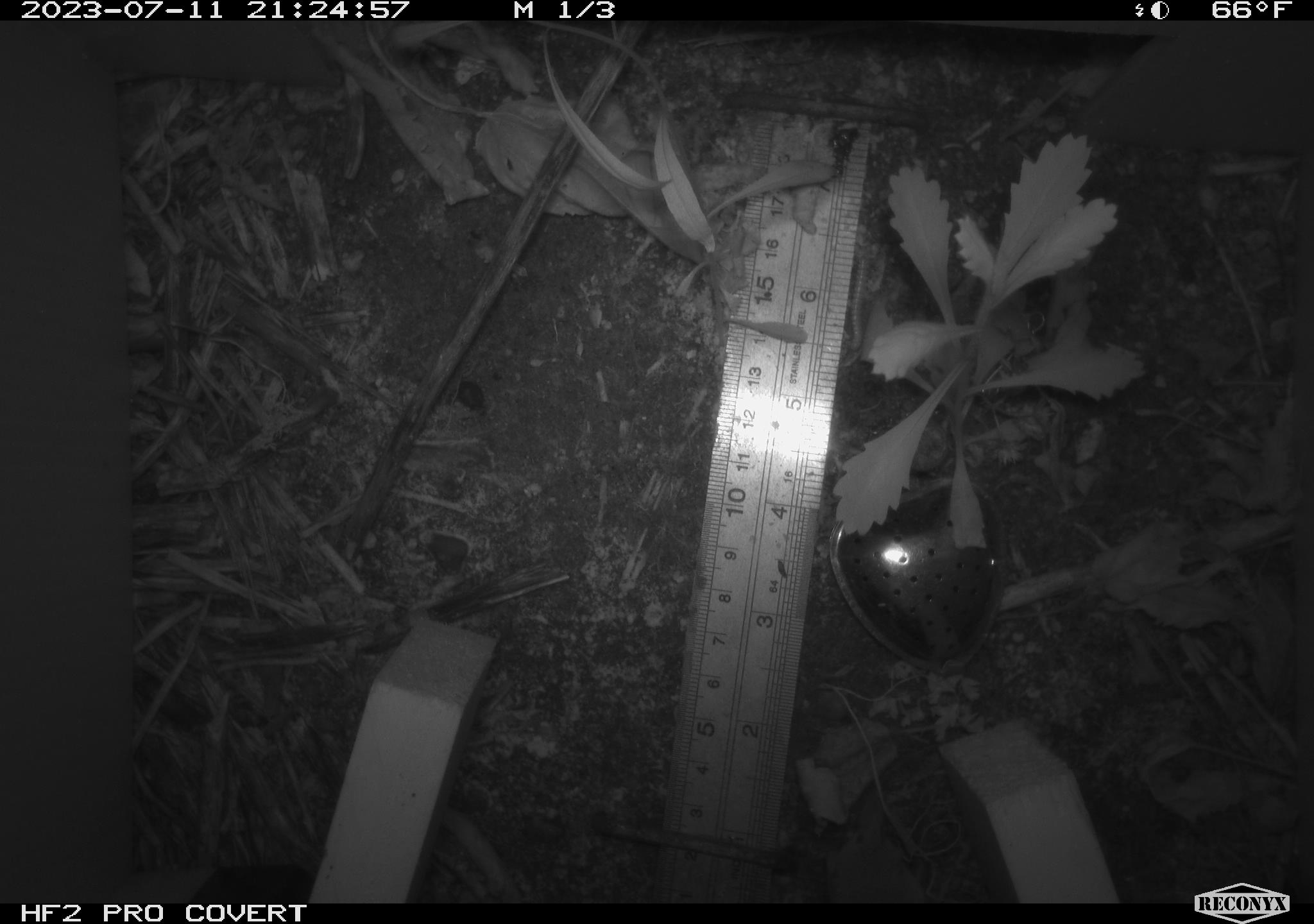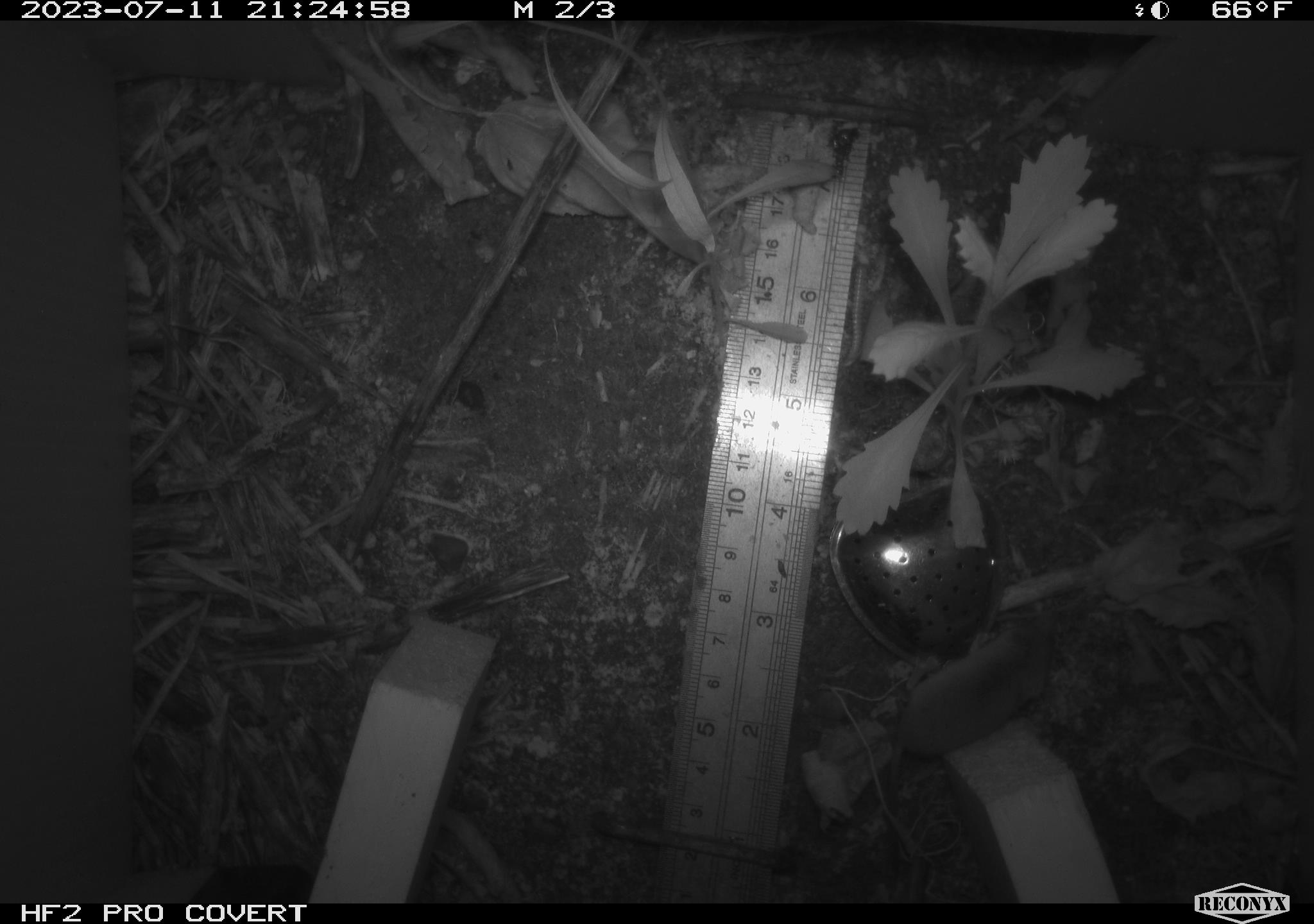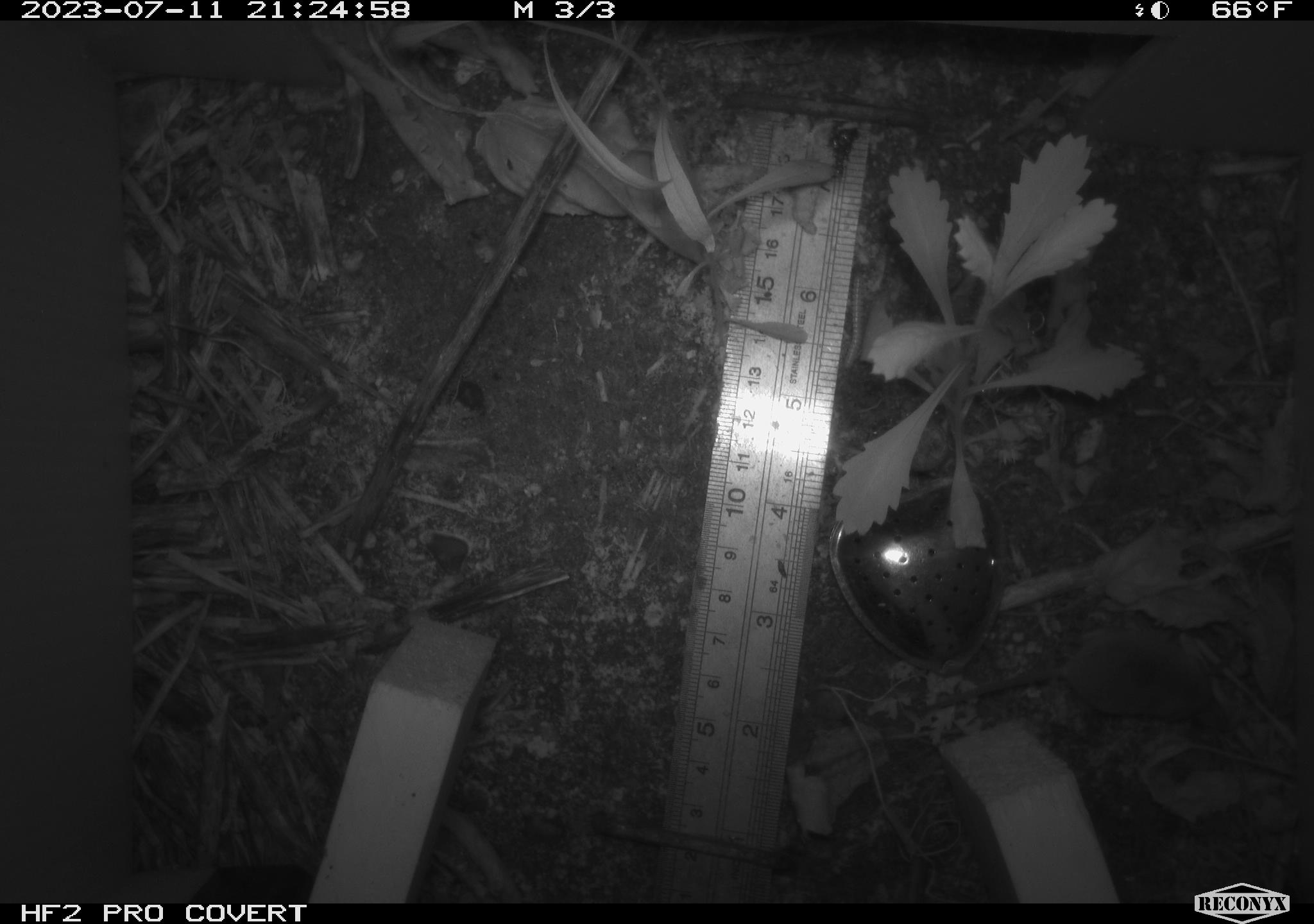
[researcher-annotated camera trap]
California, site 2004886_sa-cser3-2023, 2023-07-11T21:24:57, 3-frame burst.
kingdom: Animalia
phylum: Chordata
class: Mammalia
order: Eulipotyphla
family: Soricidae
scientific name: Soricidae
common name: shrews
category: soricidae family